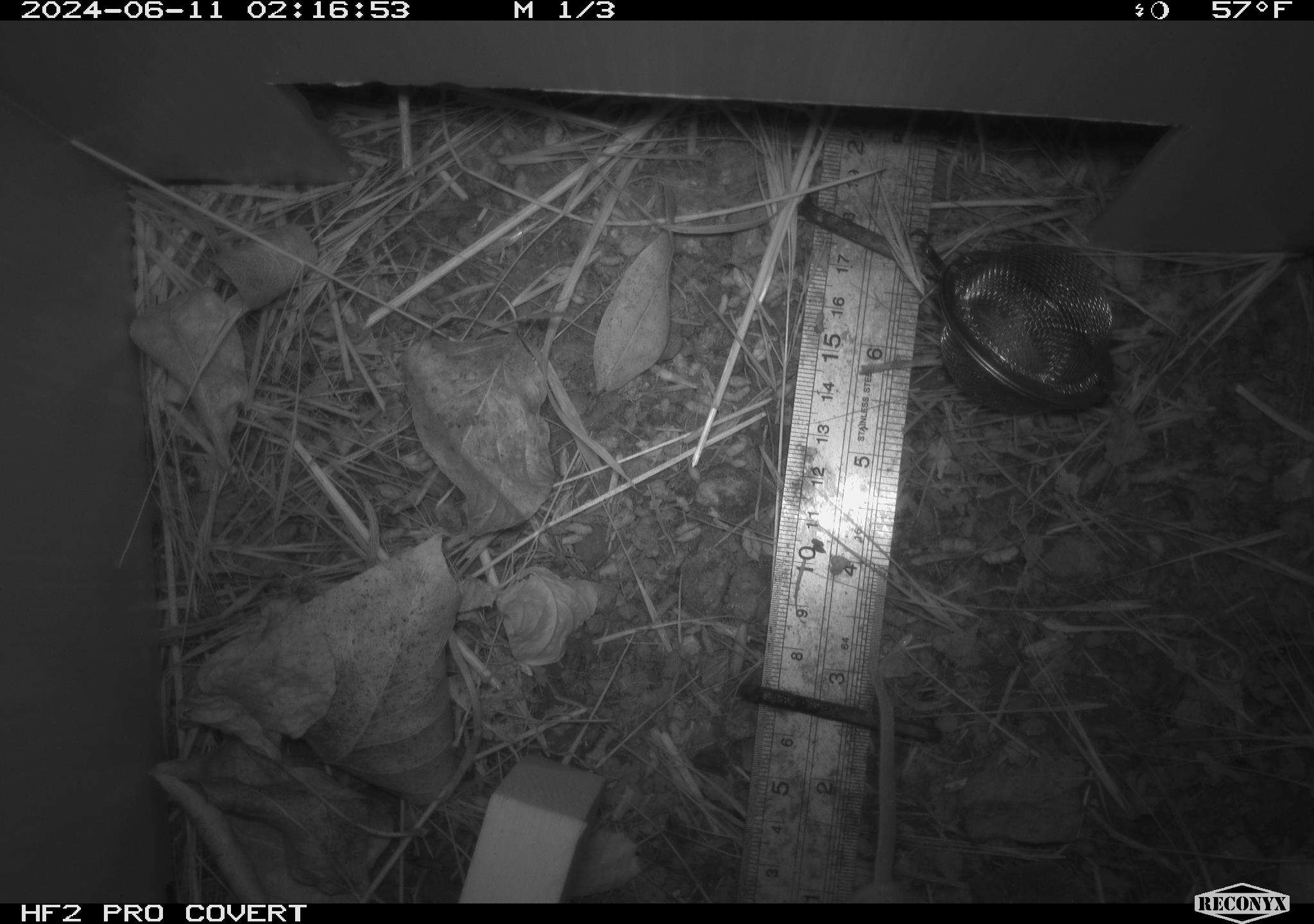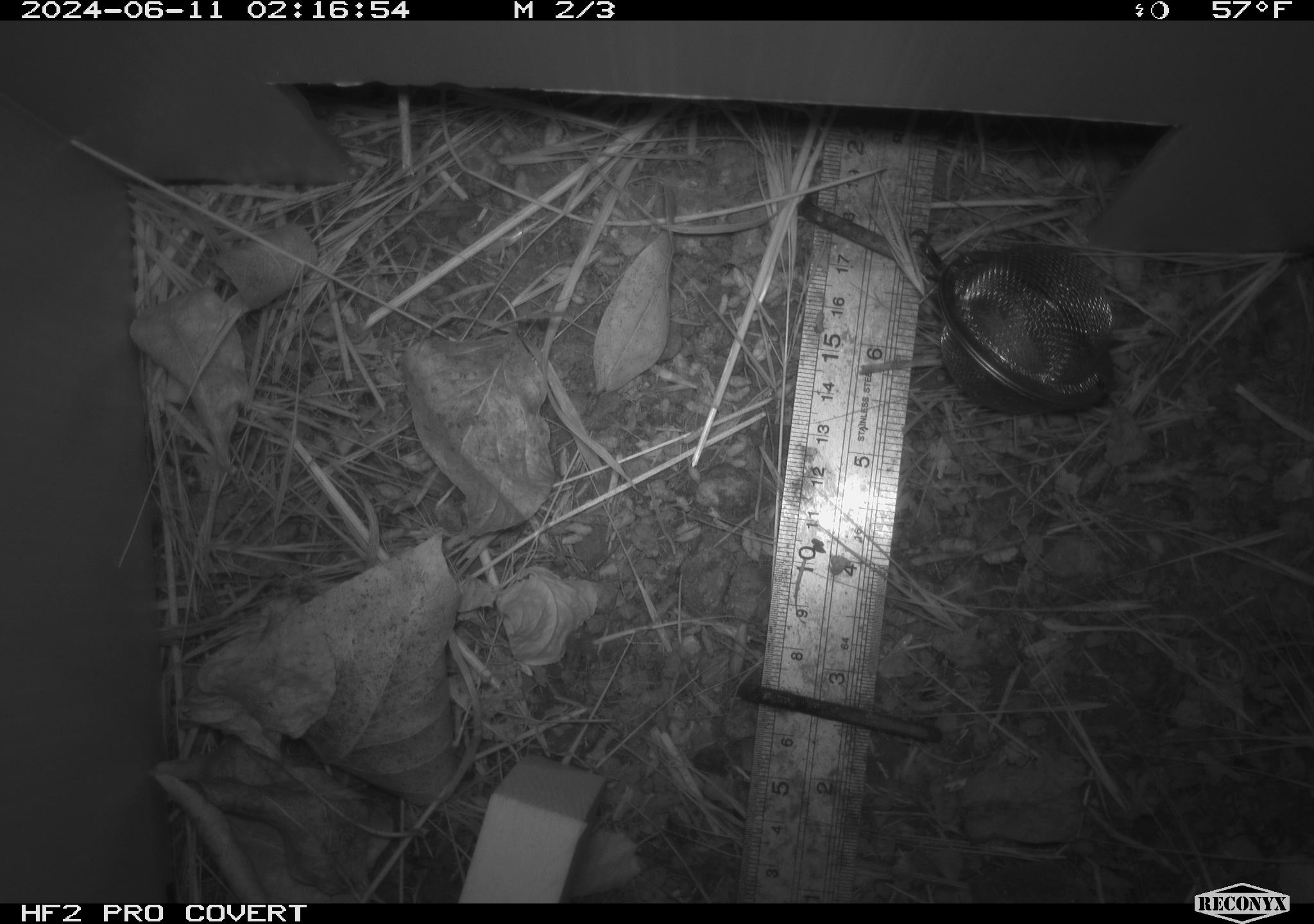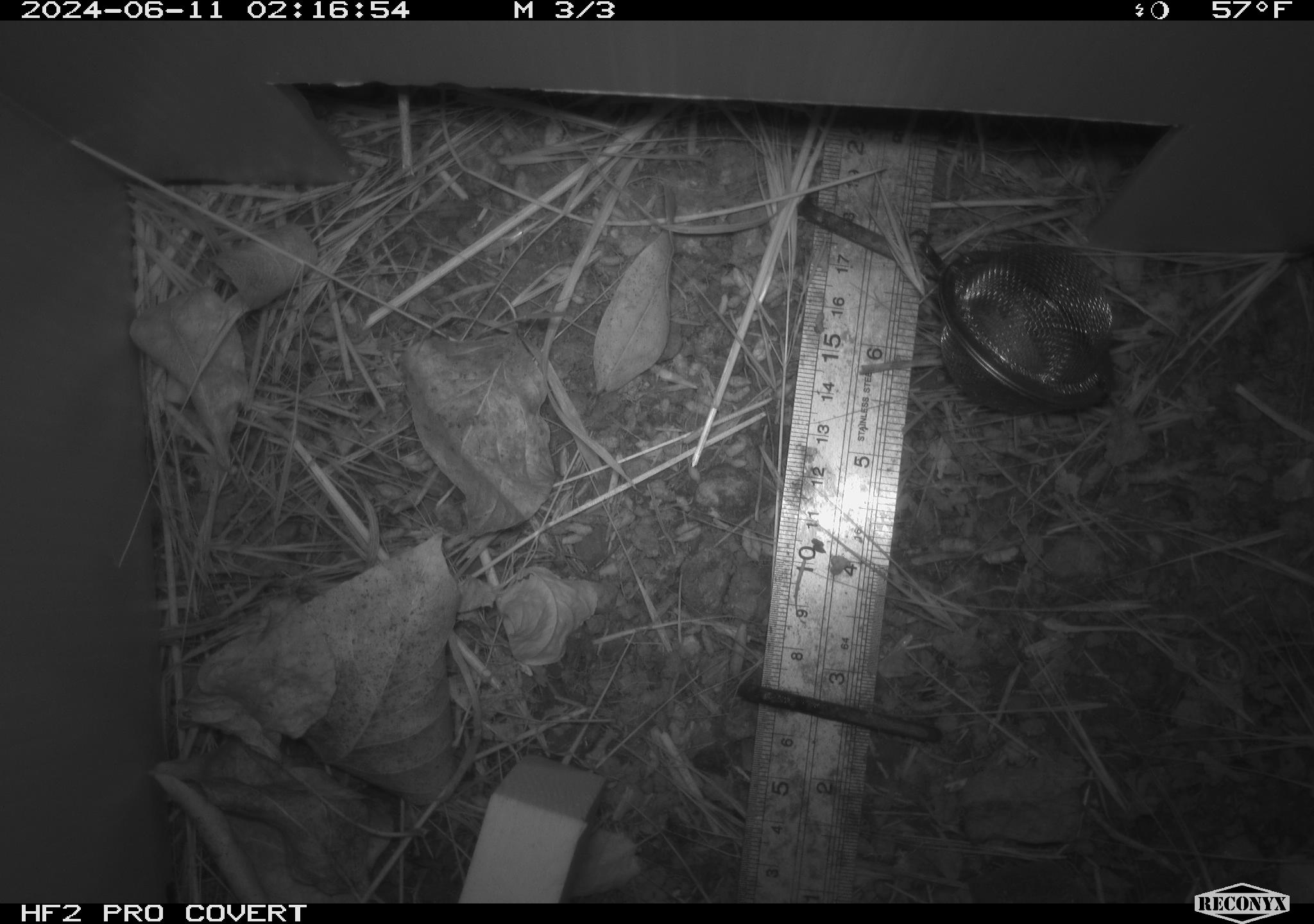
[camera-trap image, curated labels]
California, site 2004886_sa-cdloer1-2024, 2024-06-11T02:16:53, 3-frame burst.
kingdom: Animalia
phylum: Chordata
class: Mammalia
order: Rodentia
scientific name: Rodentia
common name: mouse species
Mouse species (Rodentia).